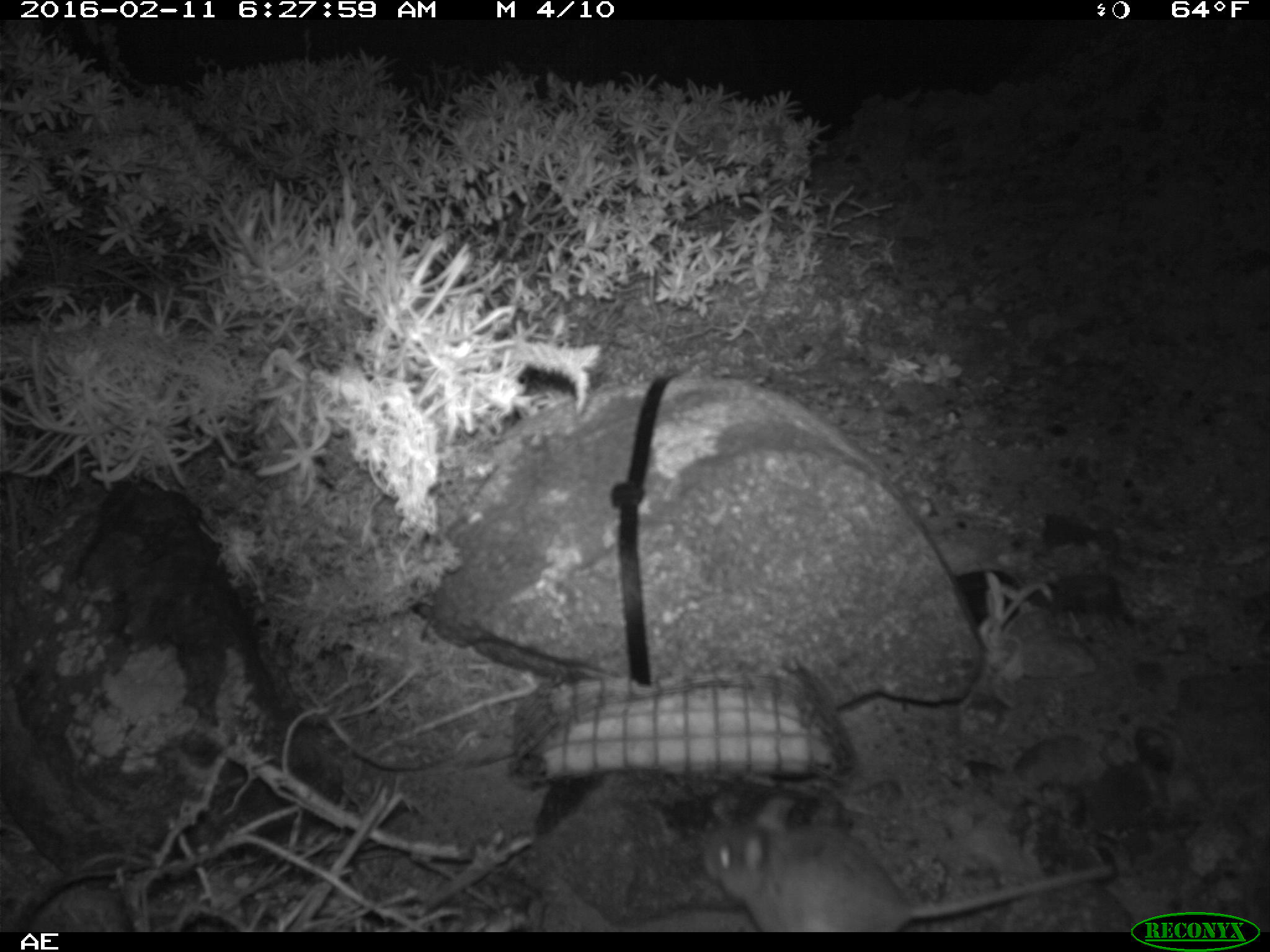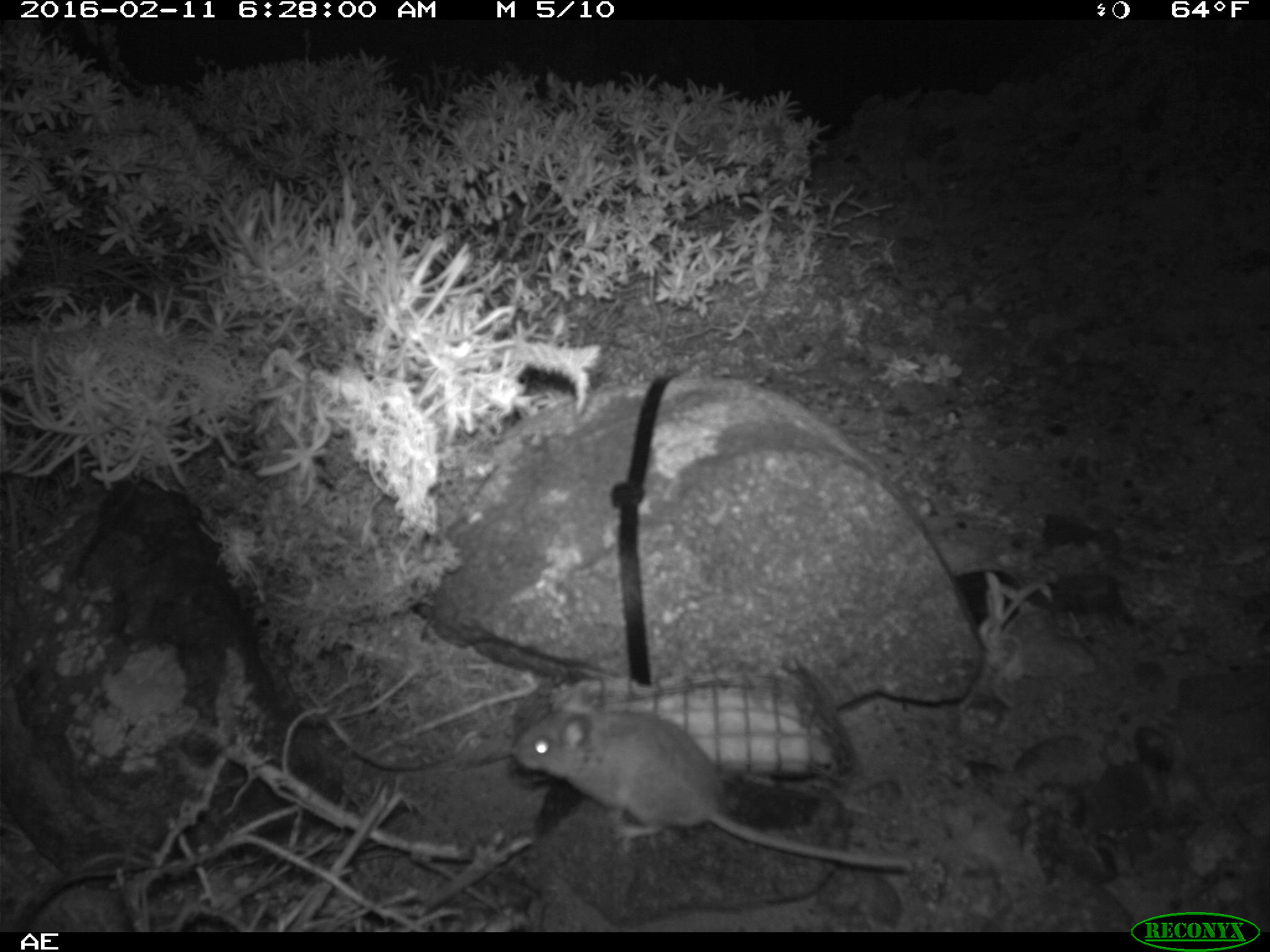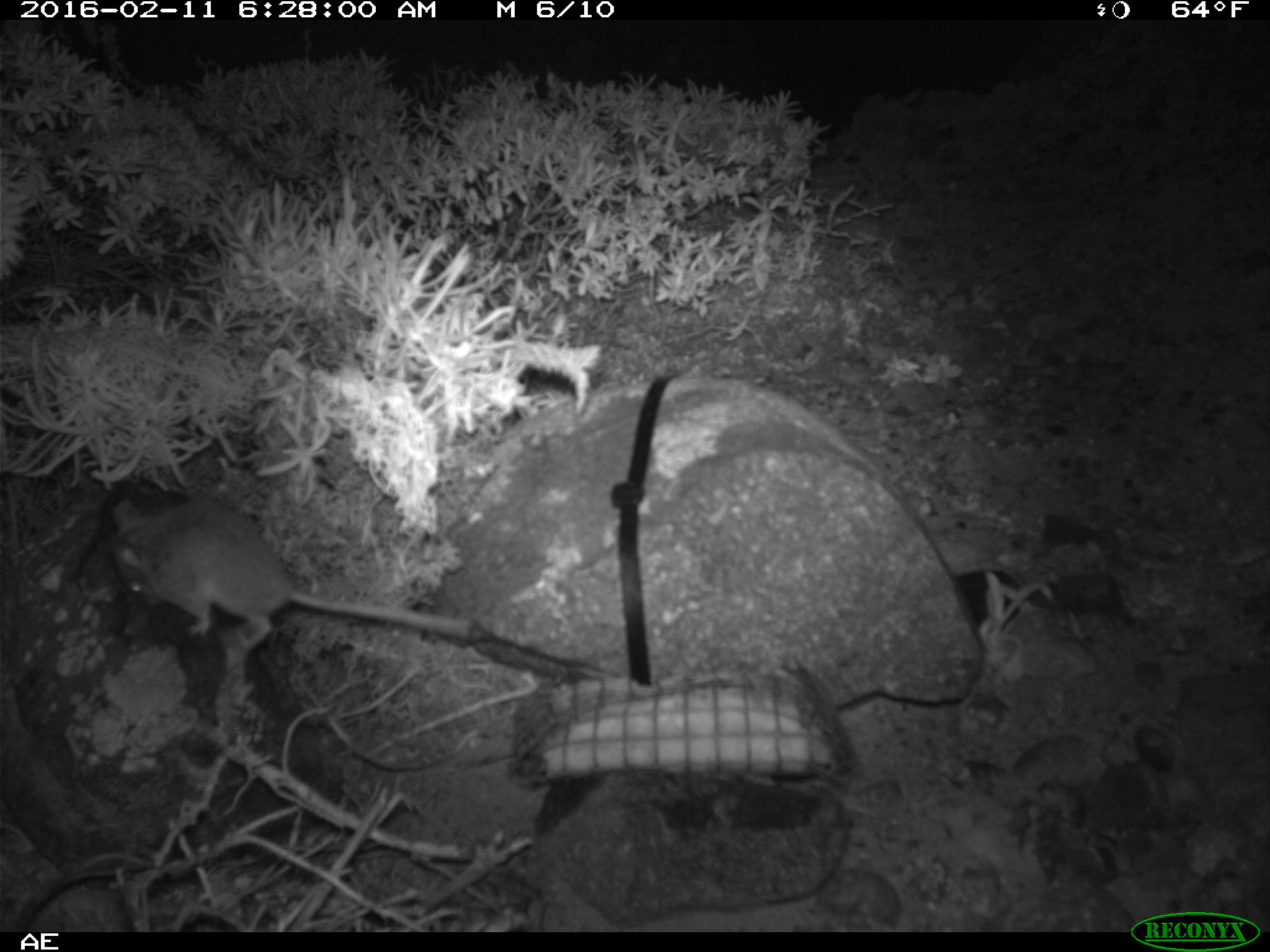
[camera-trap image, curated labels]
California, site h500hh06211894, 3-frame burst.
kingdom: Animalia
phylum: Chordata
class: Mammalia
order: Rodentia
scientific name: Rodentia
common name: rodent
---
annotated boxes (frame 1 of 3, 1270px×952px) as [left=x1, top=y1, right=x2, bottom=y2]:
rodent: [left=697, top=777, right=1116, bottom=929]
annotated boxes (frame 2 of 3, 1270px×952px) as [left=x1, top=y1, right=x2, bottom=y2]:
rodent: [left=509, top=686, right=910, bottom=879]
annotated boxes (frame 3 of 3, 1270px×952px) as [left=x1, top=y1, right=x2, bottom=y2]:
rodent: [left=105, top=501, right=473, bottom=648]